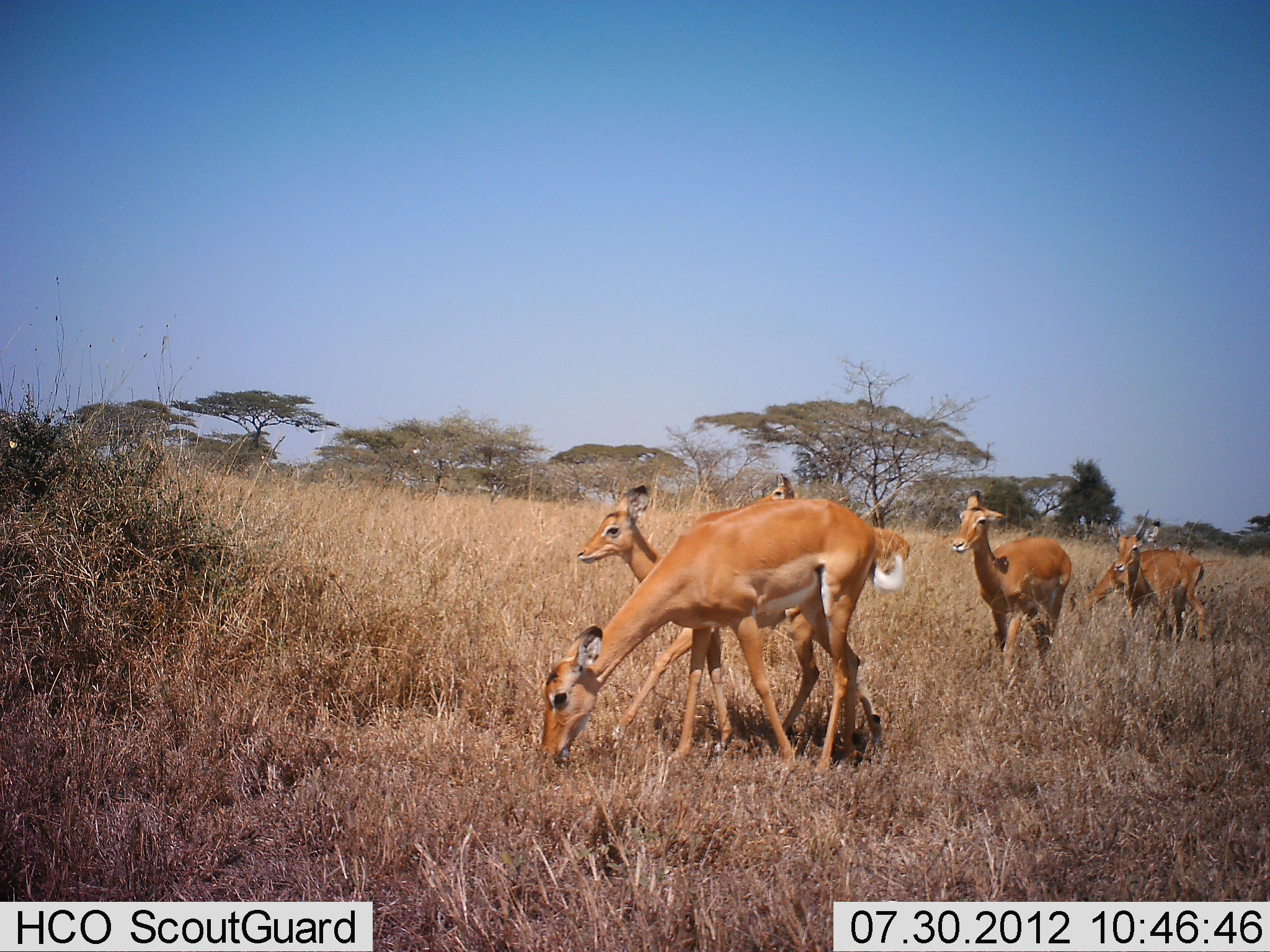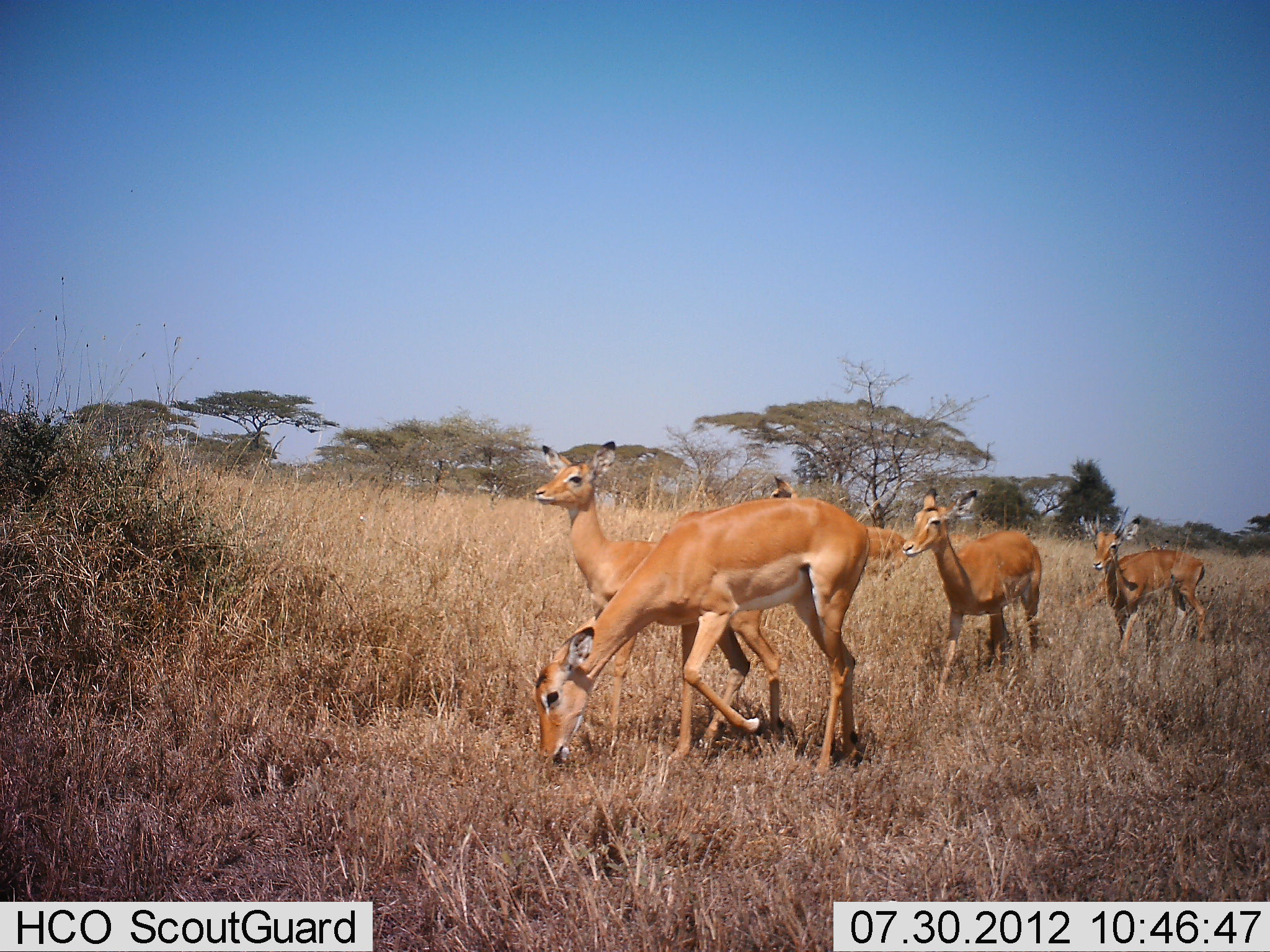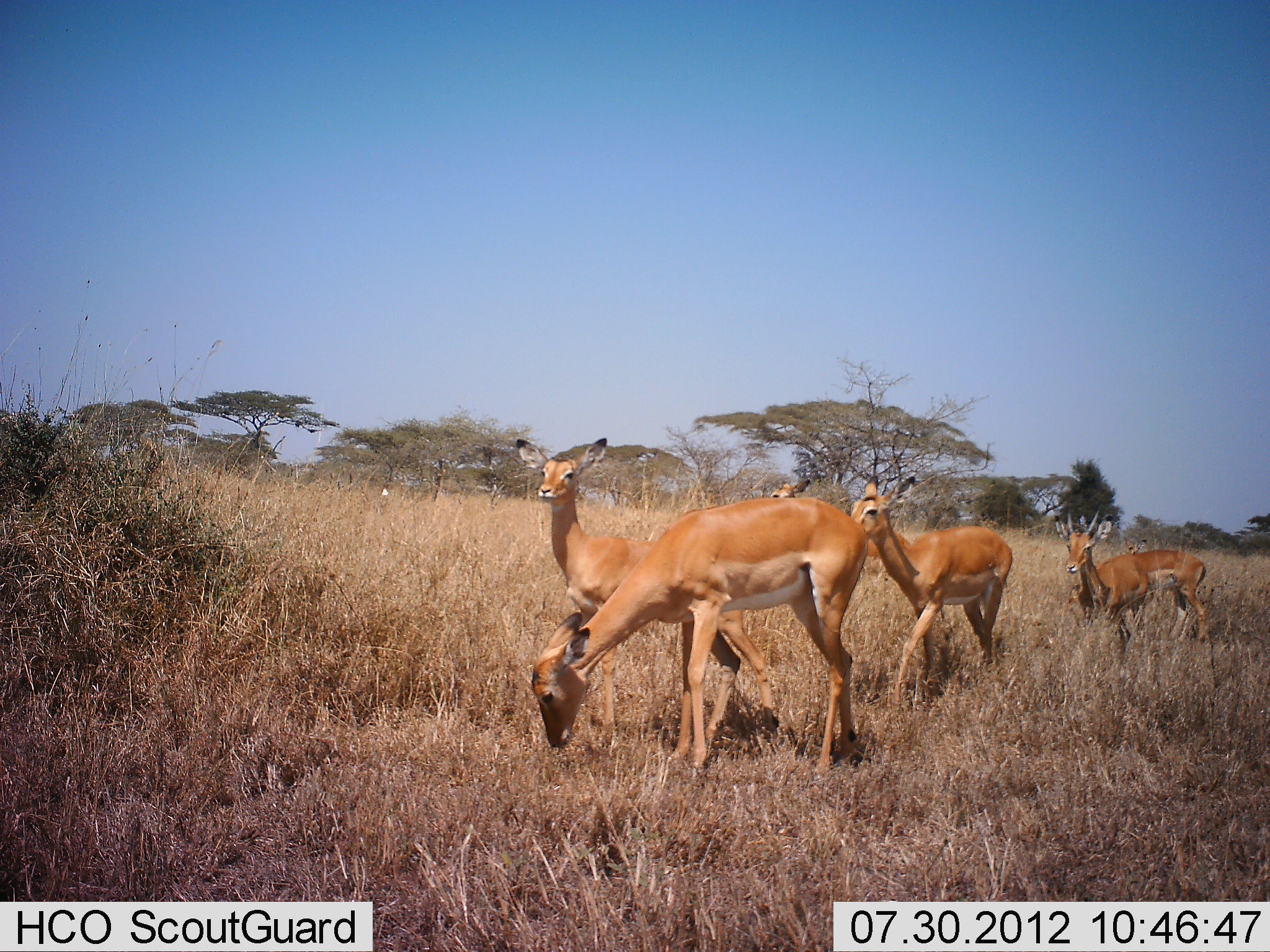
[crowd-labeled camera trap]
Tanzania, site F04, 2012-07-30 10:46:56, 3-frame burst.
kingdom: Animalia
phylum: Chordata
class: Mammalia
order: Artiodactyla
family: Bovidae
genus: Aepyceros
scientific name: Aepyceros melampus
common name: impala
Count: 5.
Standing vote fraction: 40%.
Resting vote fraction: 0%.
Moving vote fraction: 90%.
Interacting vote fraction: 0%.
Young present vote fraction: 20%.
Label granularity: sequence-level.